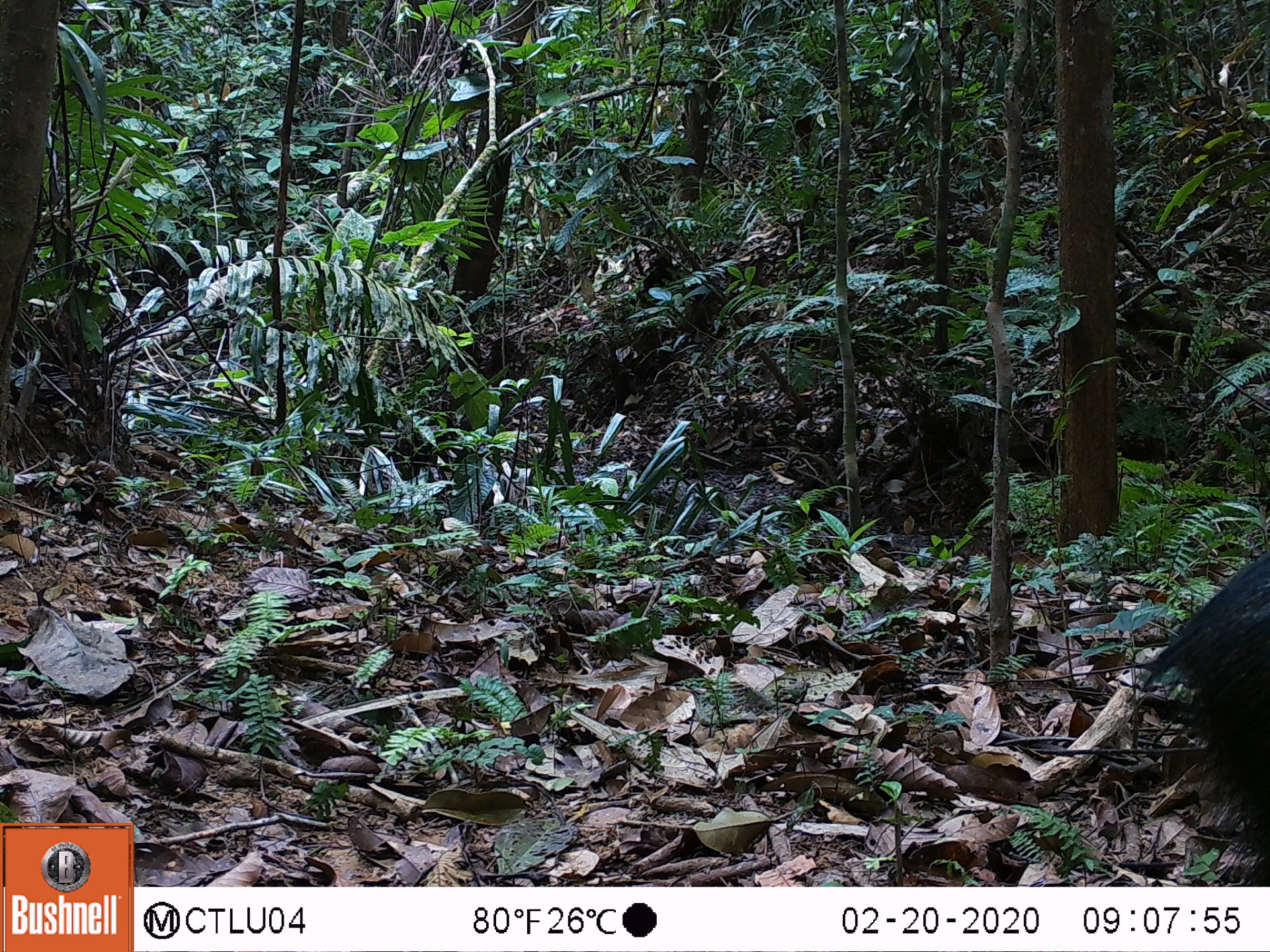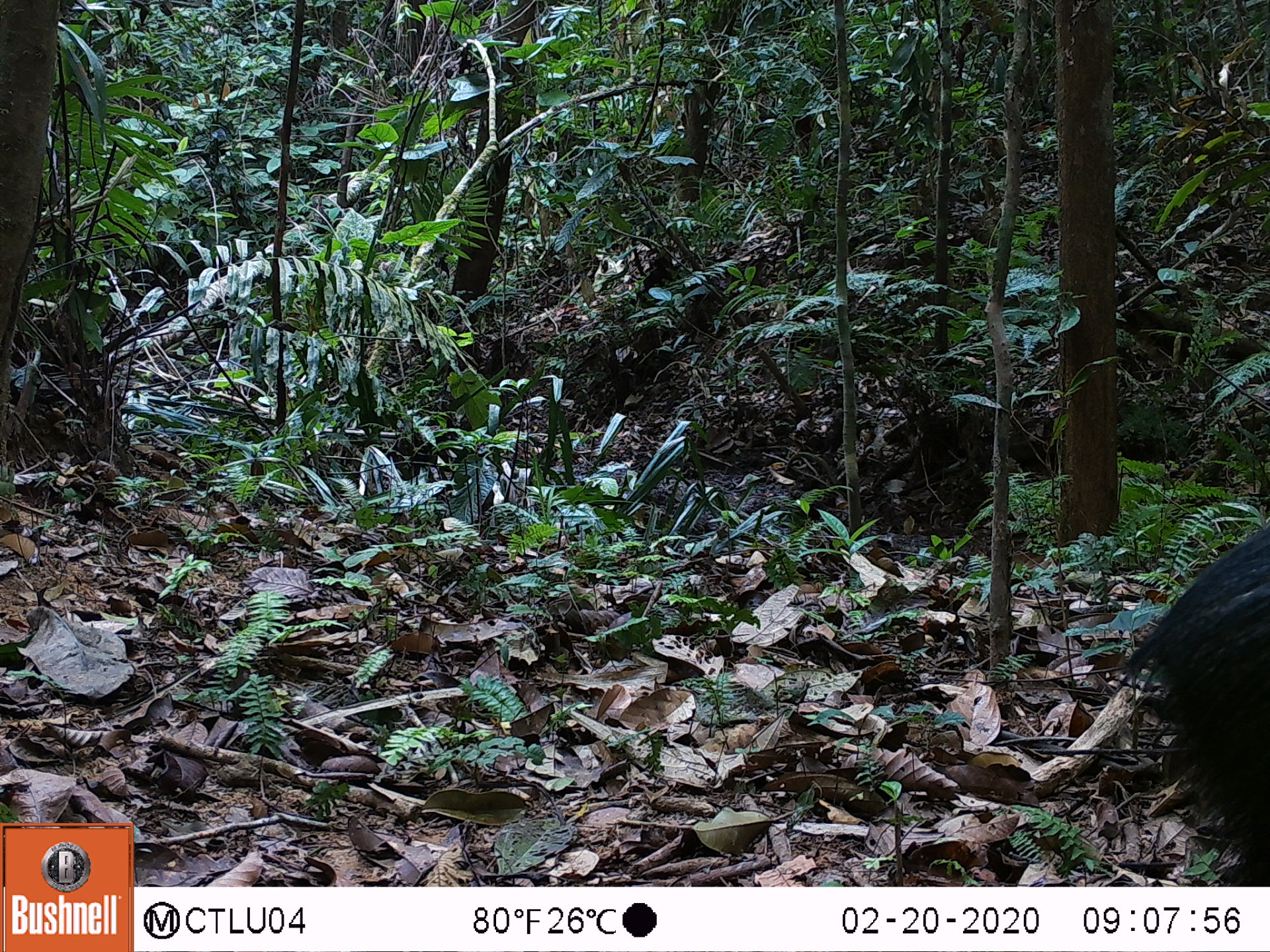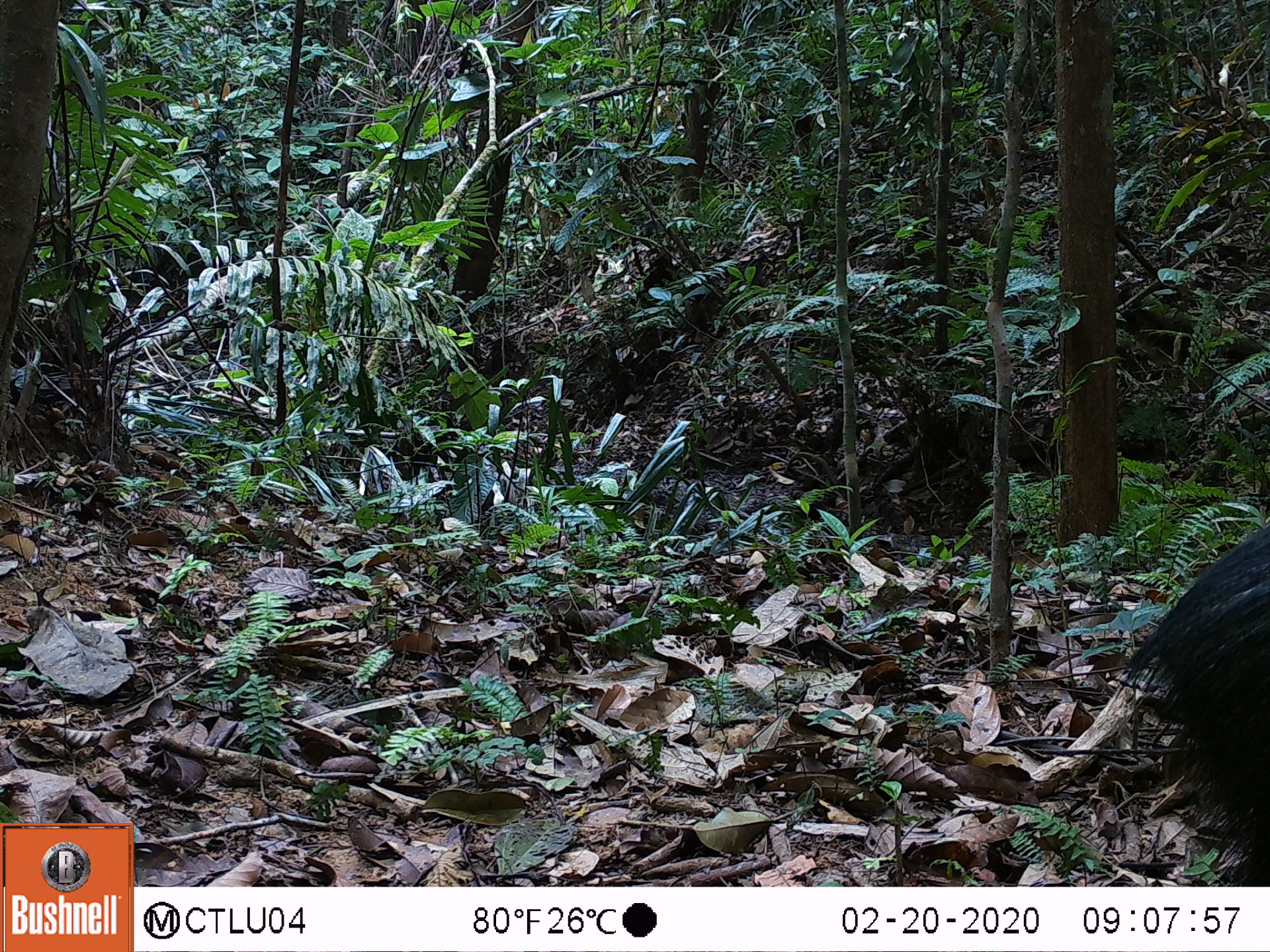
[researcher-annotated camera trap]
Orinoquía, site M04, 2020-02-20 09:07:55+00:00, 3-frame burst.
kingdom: Animalia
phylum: Chordata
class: Mammalia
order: Artiodactyla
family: Tayassuidae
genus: Pecari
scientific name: Pecari tajacu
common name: collared peccary